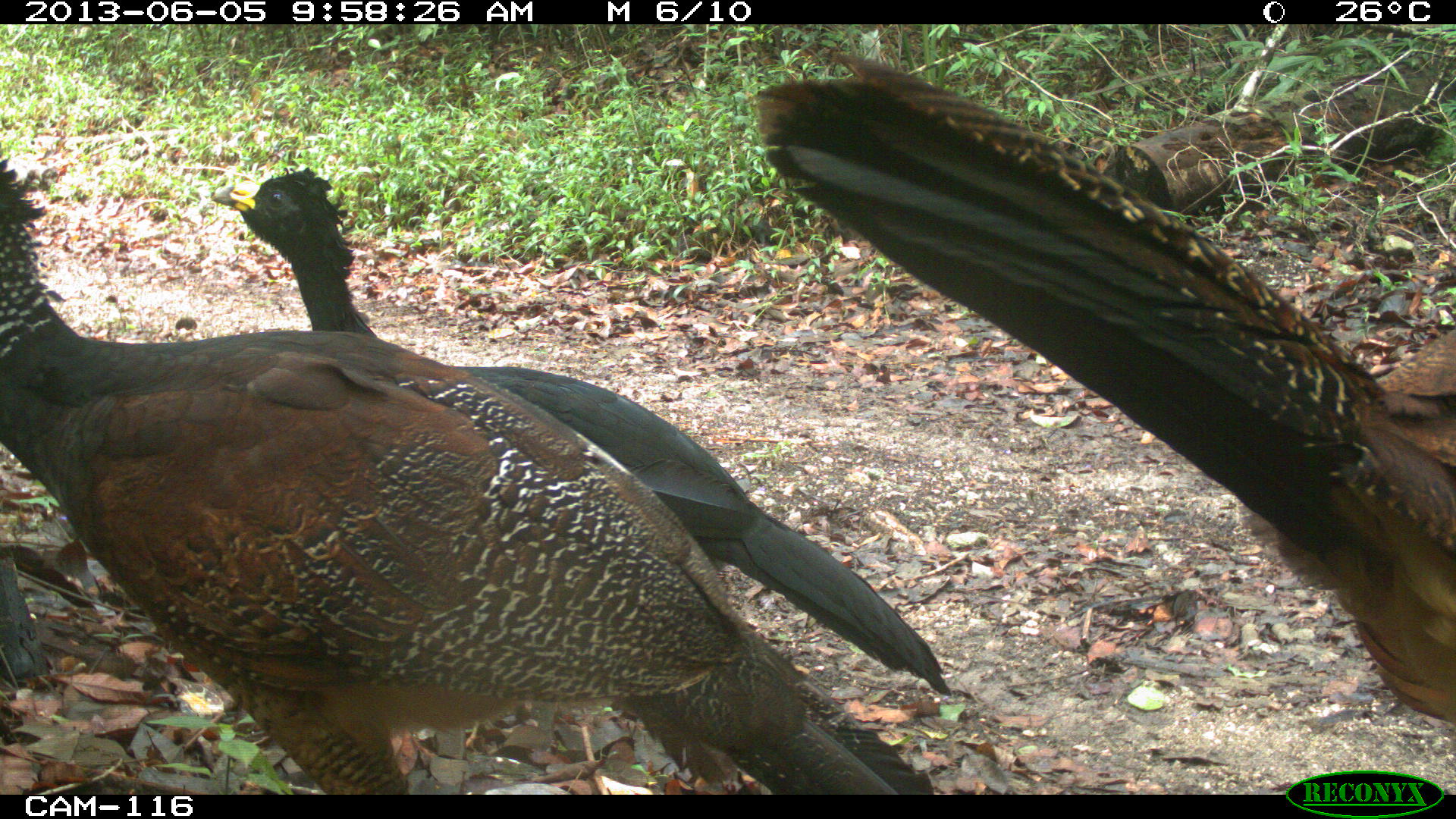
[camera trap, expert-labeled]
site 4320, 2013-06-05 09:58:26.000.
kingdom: Animalia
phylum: Chordata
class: Aves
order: Galliformes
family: Cracidae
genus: Crax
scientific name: Crax rubra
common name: great curassow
Crax rubra (great curassow), count 3.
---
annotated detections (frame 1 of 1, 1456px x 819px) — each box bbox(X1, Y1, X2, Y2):
crax rubra: bbox(0, 163, 928, 795); bbox(753, 39, 1455, 722); bbox(204, 167, 951, 732)